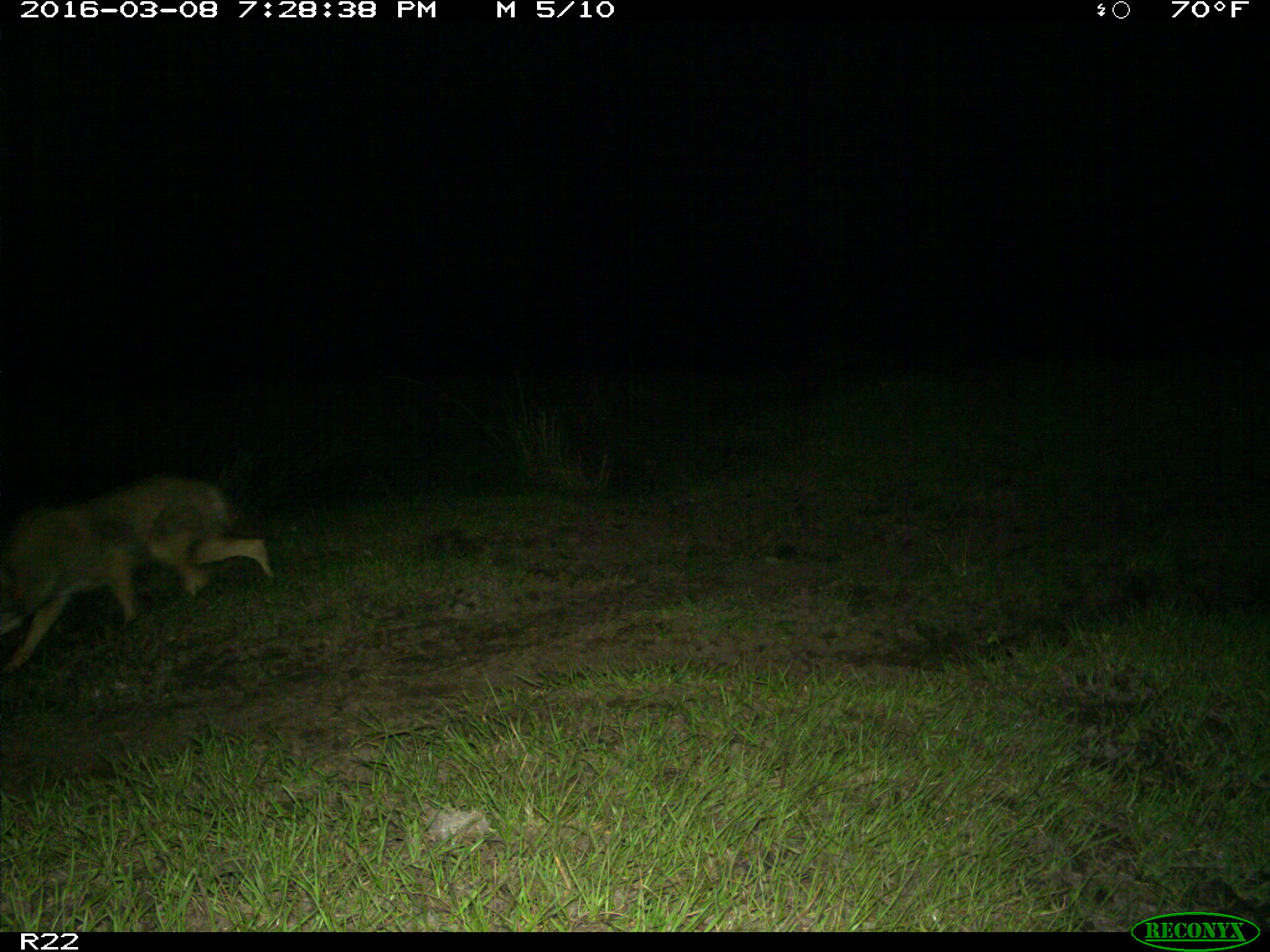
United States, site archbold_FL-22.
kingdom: Animalia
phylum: Chordata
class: Mammalia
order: Carnivora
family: Canidae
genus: Canis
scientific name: Canis latrans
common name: coyote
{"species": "Canis latrans (coyote)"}